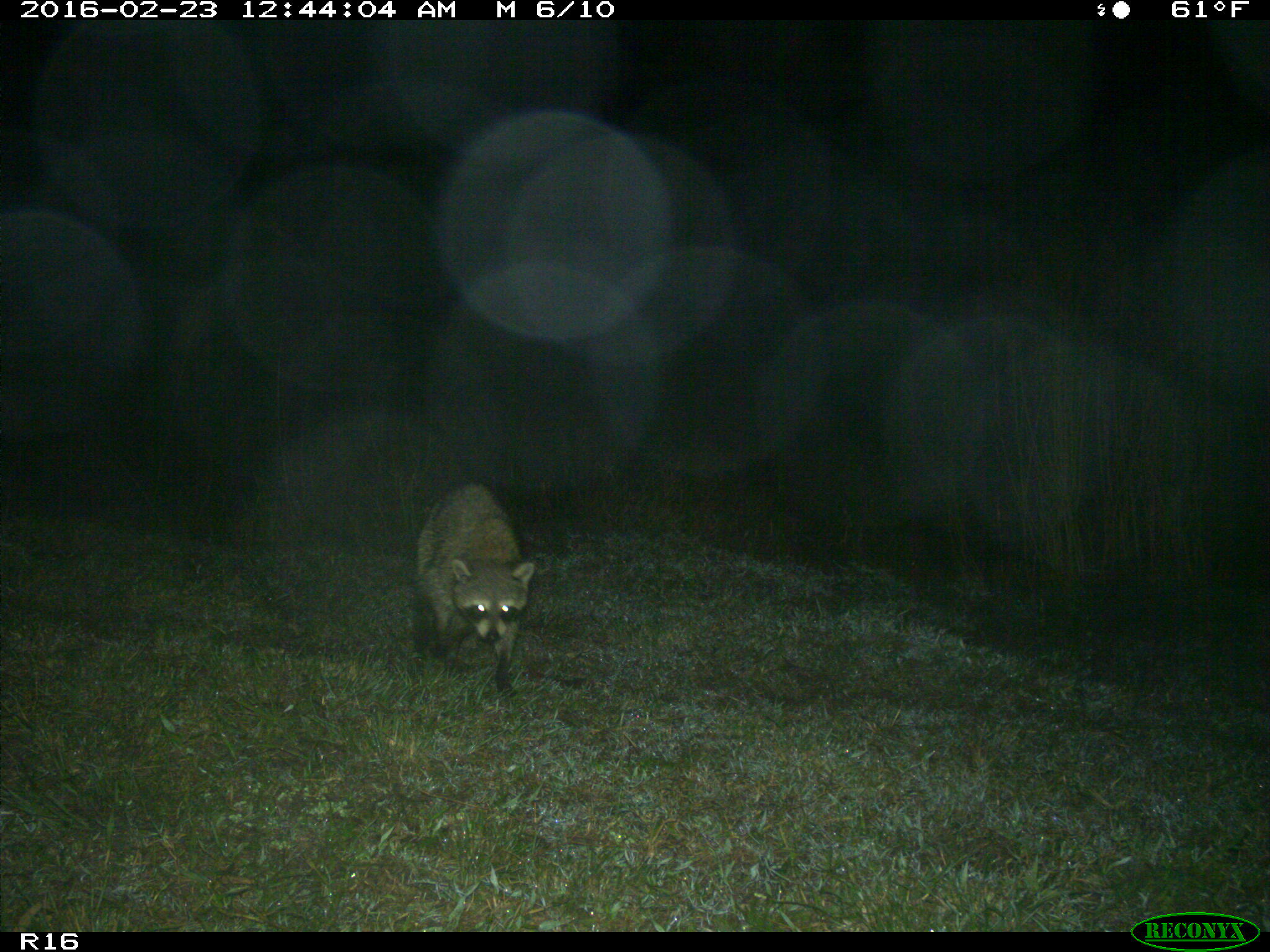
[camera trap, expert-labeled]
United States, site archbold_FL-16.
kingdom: Animalia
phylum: Chordata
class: Mammalia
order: Carnivora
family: Procyonidae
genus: Procyon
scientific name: Procyon lotor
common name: common raccoon